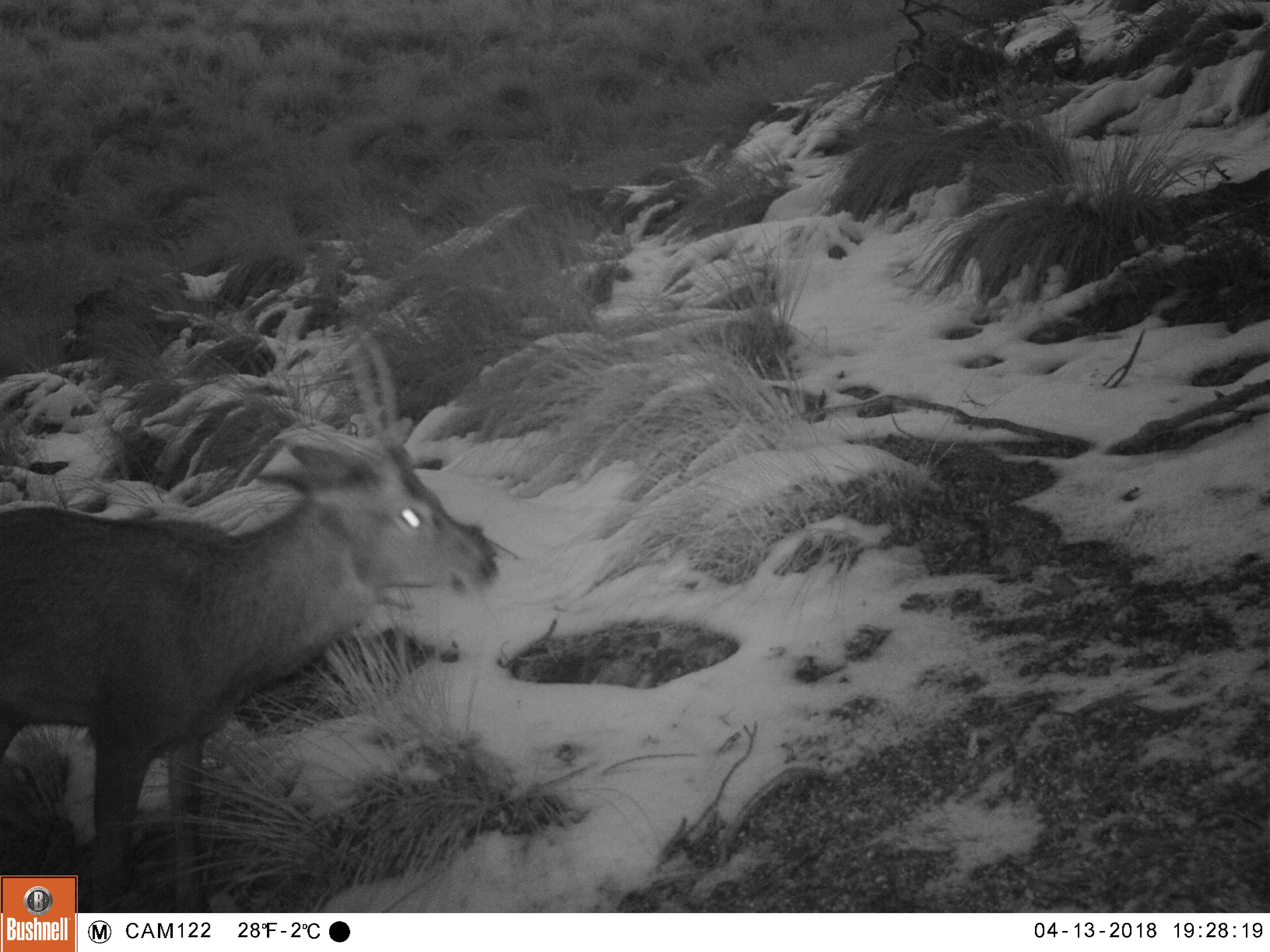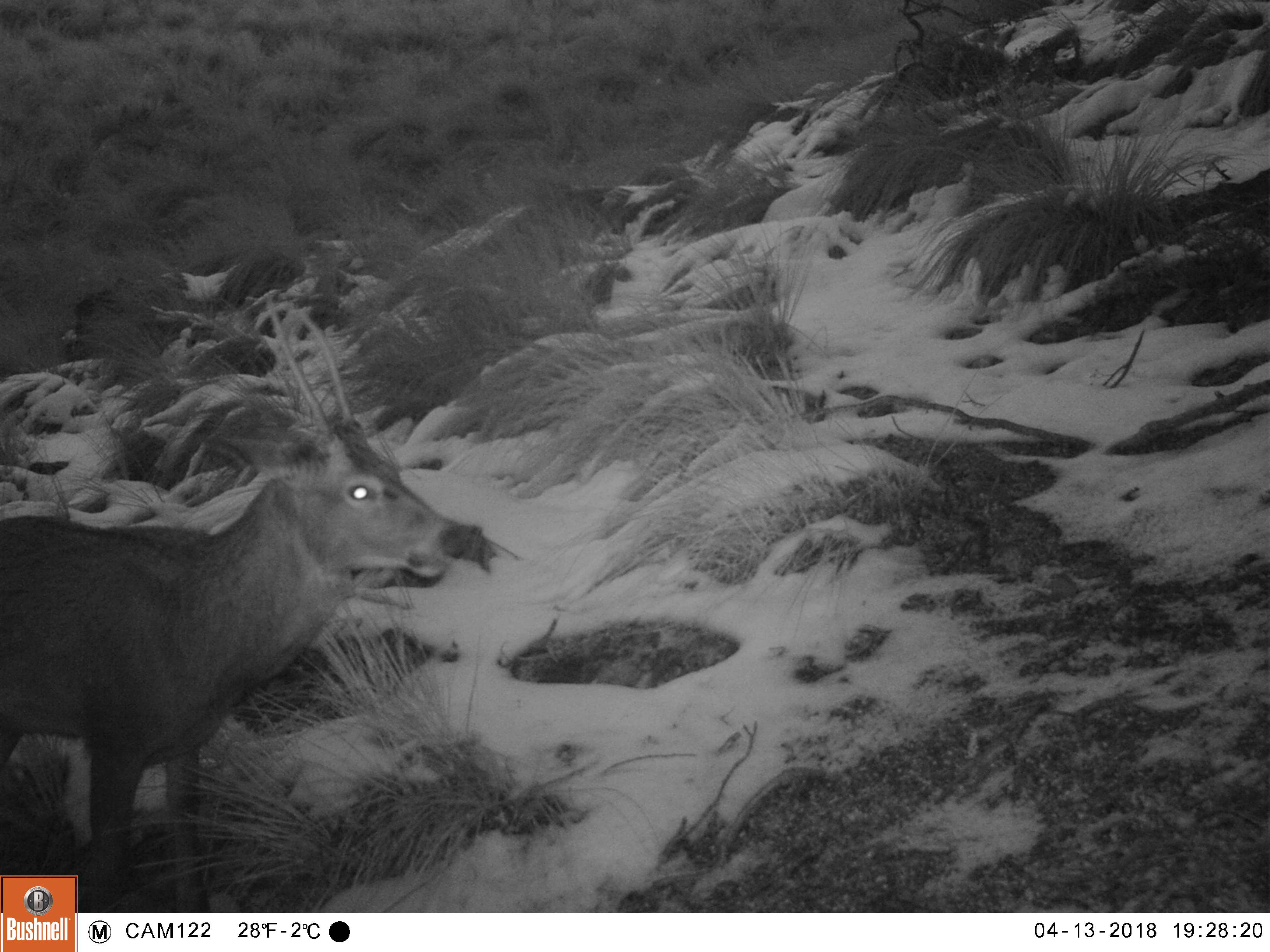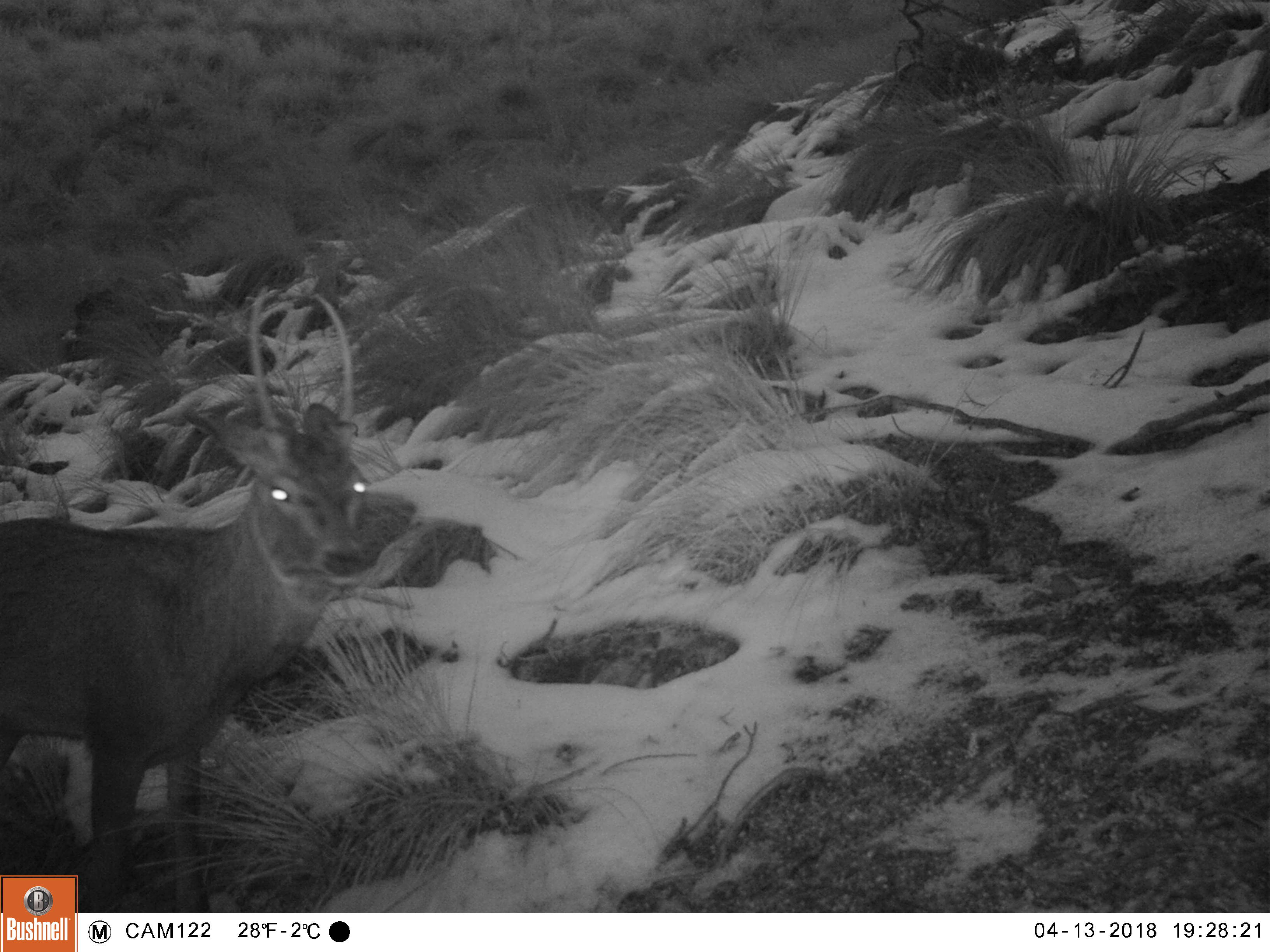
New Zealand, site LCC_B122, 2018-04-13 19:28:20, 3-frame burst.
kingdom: Animalia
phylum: Chordata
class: Mammalia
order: Artiodactyla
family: Cervidae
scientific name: Cervidae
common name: deer